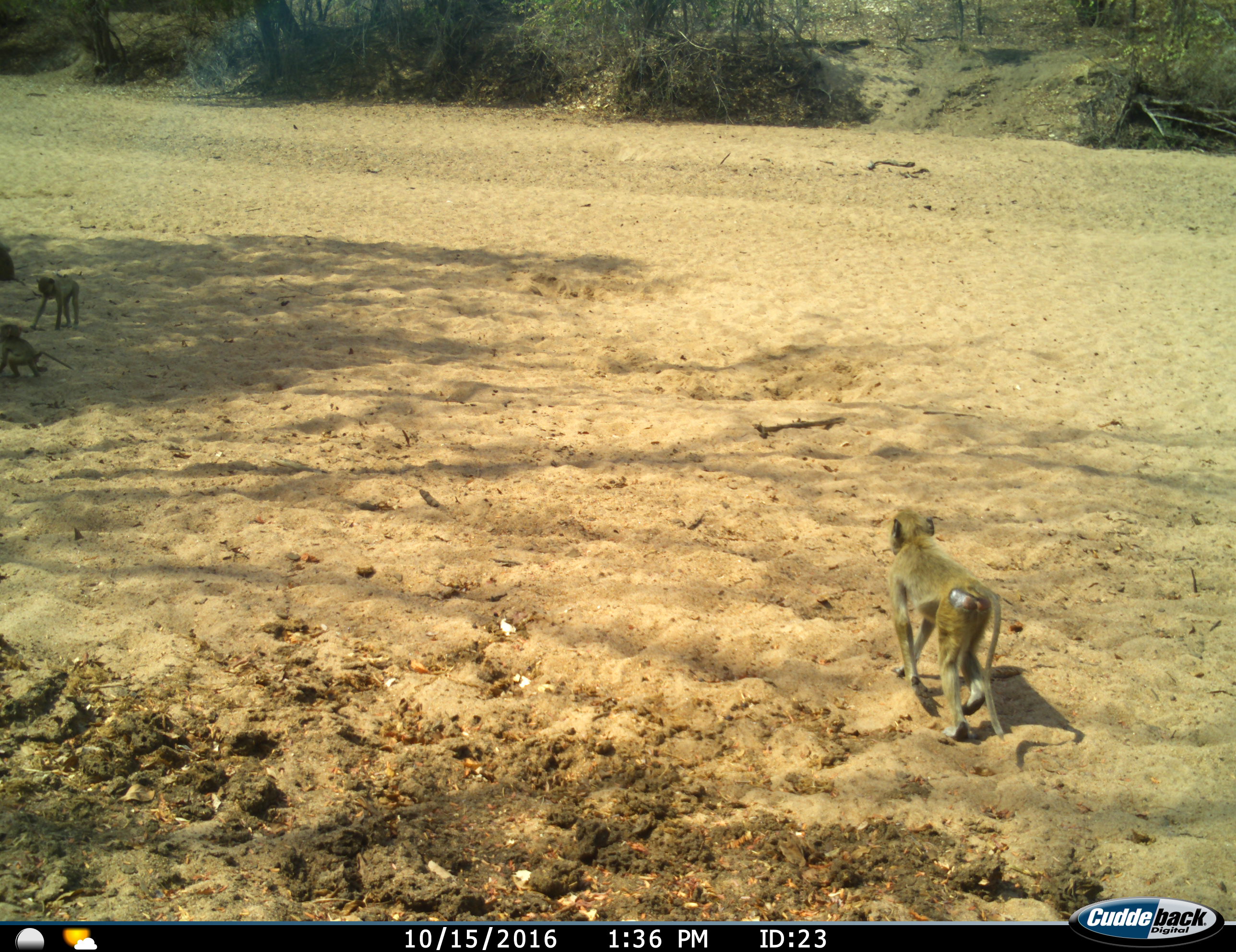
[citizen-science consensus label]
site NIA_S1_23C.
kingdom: Animalia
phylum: Chordata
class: Mammalia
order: Primates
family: Cercopithecidae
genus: Papio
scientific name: Papio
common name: baboon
Baboon (Papio), count 4. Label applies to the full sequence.